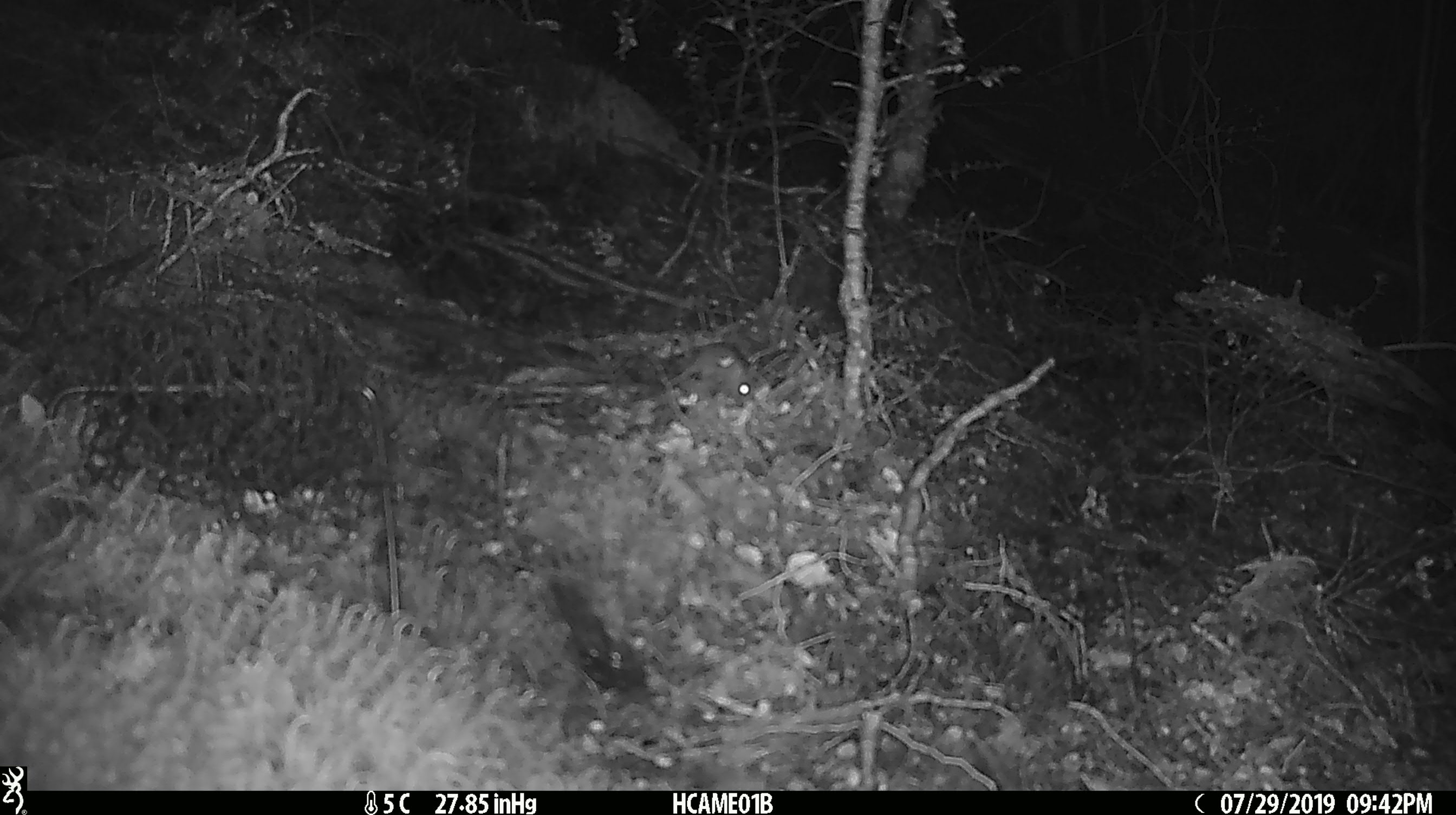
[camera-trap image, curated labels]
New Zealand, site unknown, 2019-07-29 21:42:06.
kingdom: Animalia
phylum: Chordata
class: Mammalia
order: Rodentia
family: Muridae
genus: Mus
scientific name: Mus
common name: mouse